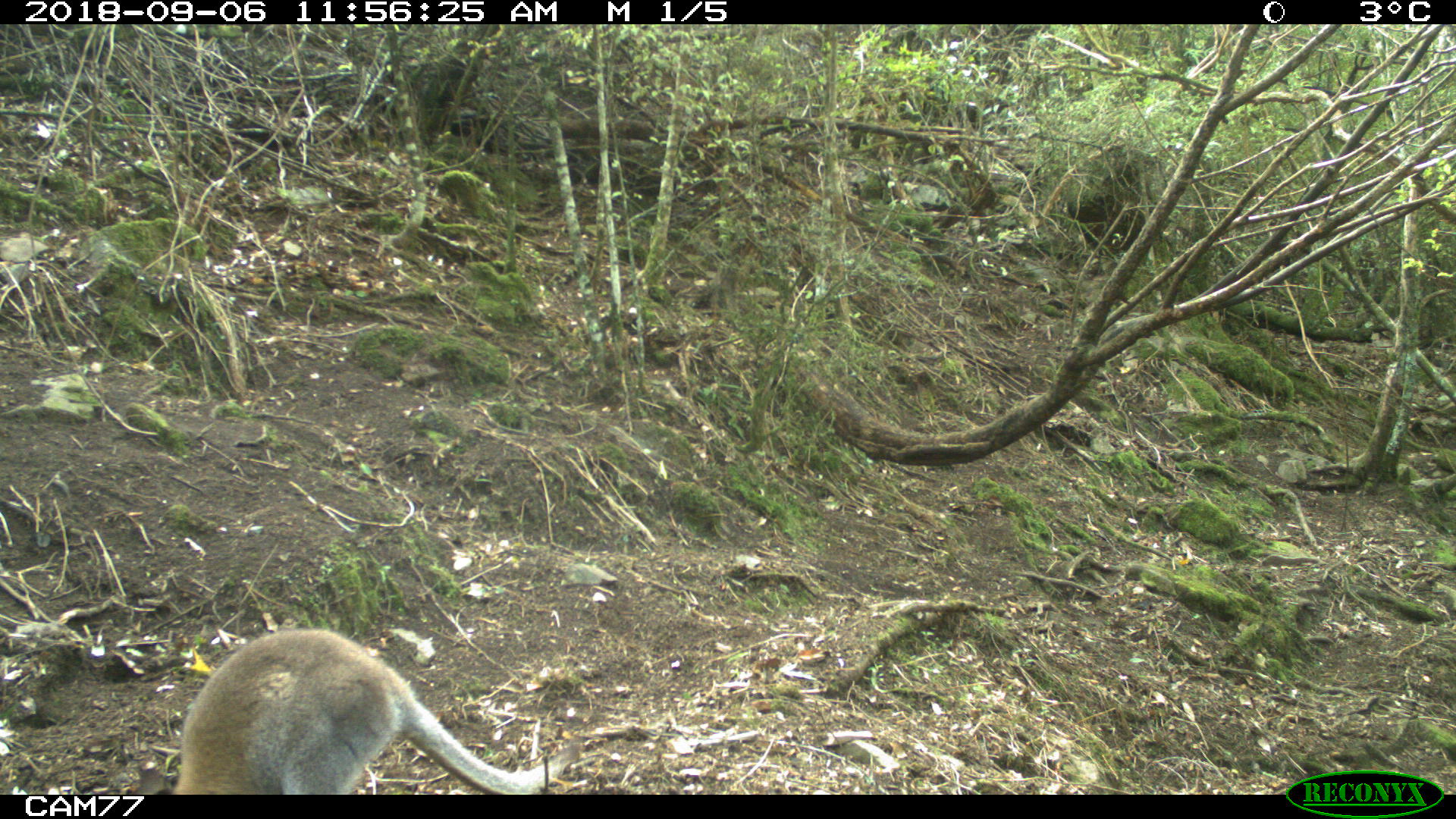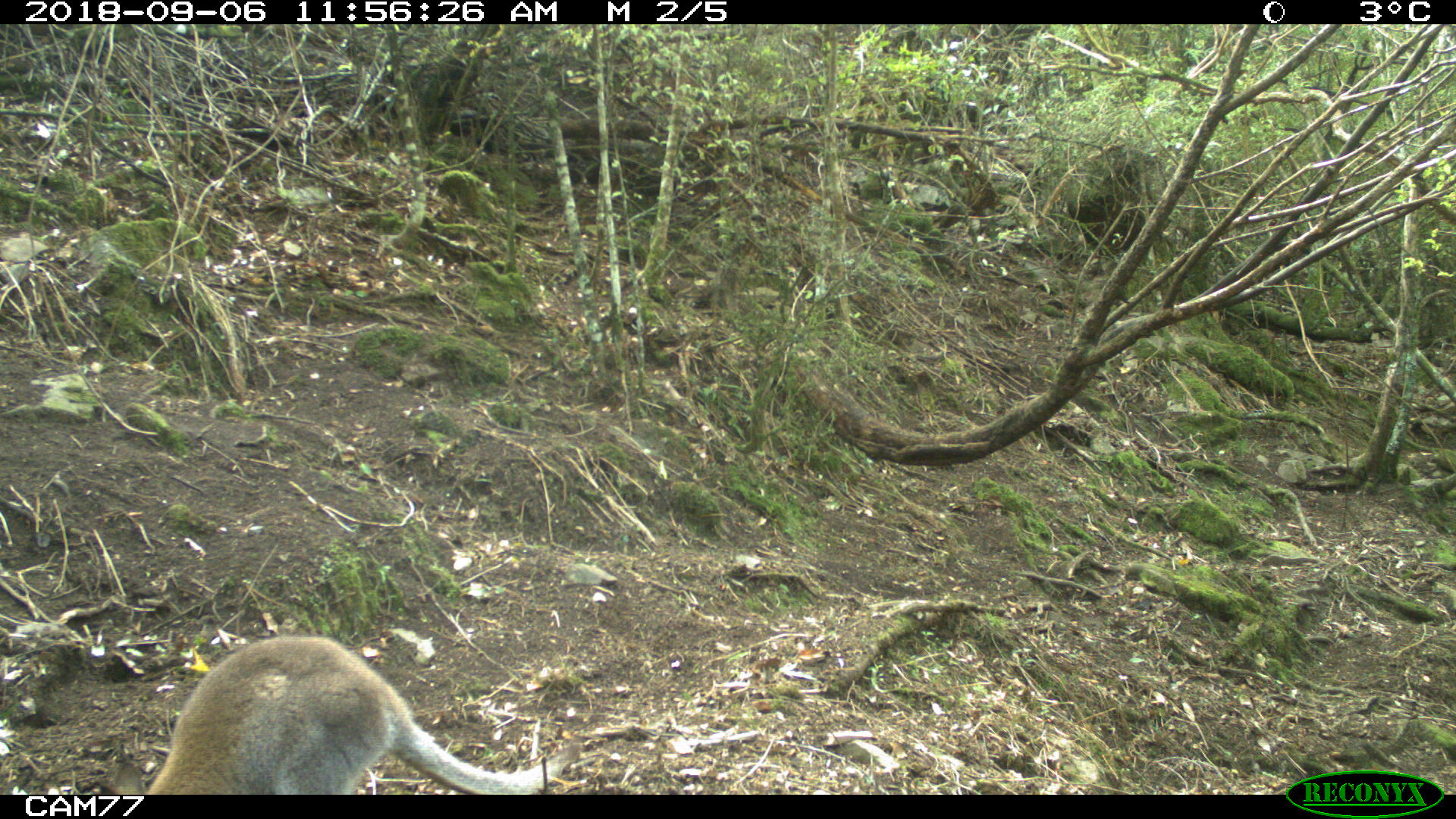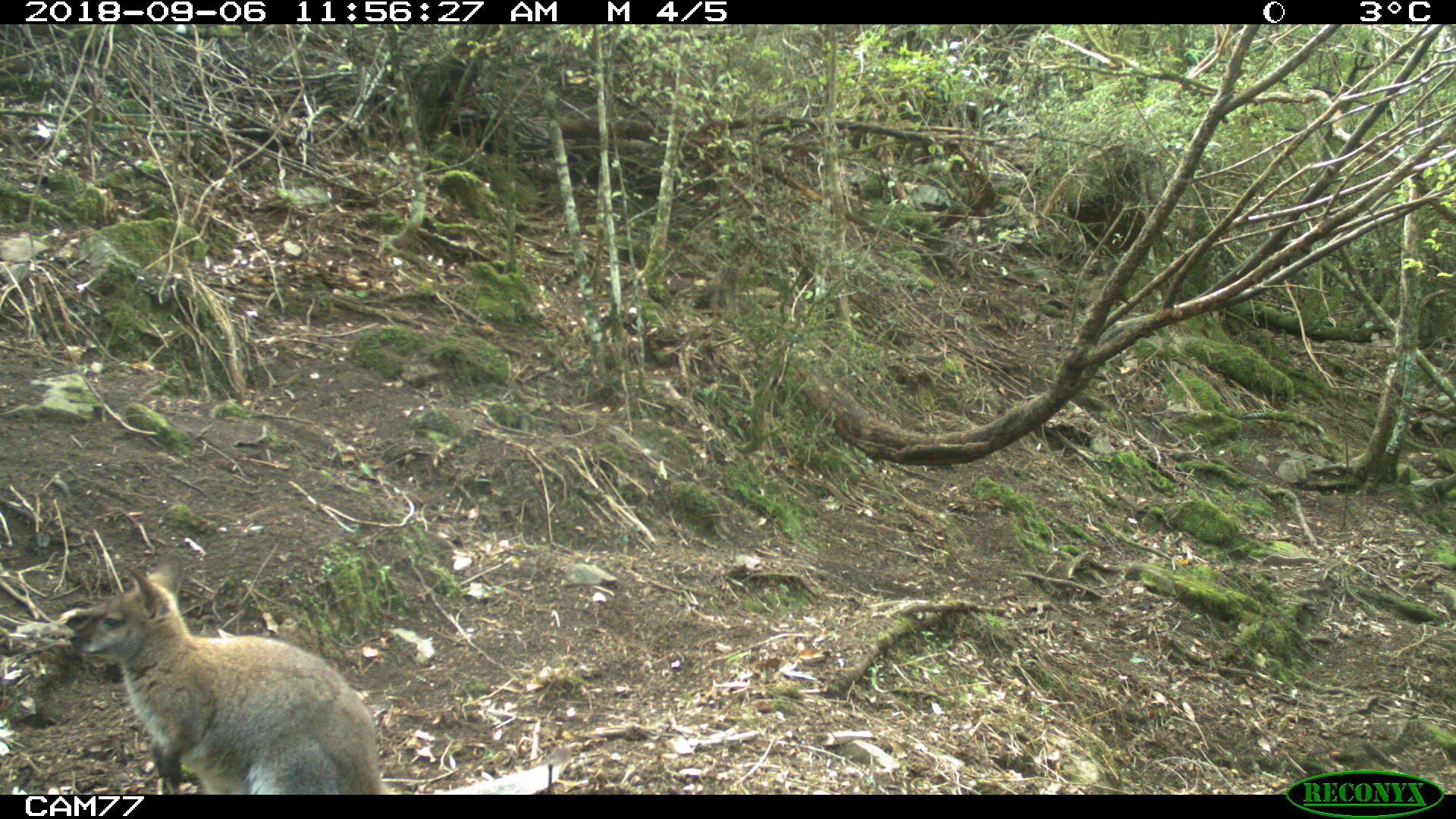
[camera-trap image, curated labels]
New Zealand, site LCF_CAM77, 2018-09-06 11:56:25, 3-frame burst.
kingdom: Animalia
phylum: Chordata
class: Mammalia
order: Diprotodontia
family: Macropodidae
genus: Notamacropus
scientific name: Notamacropus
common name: wallaby